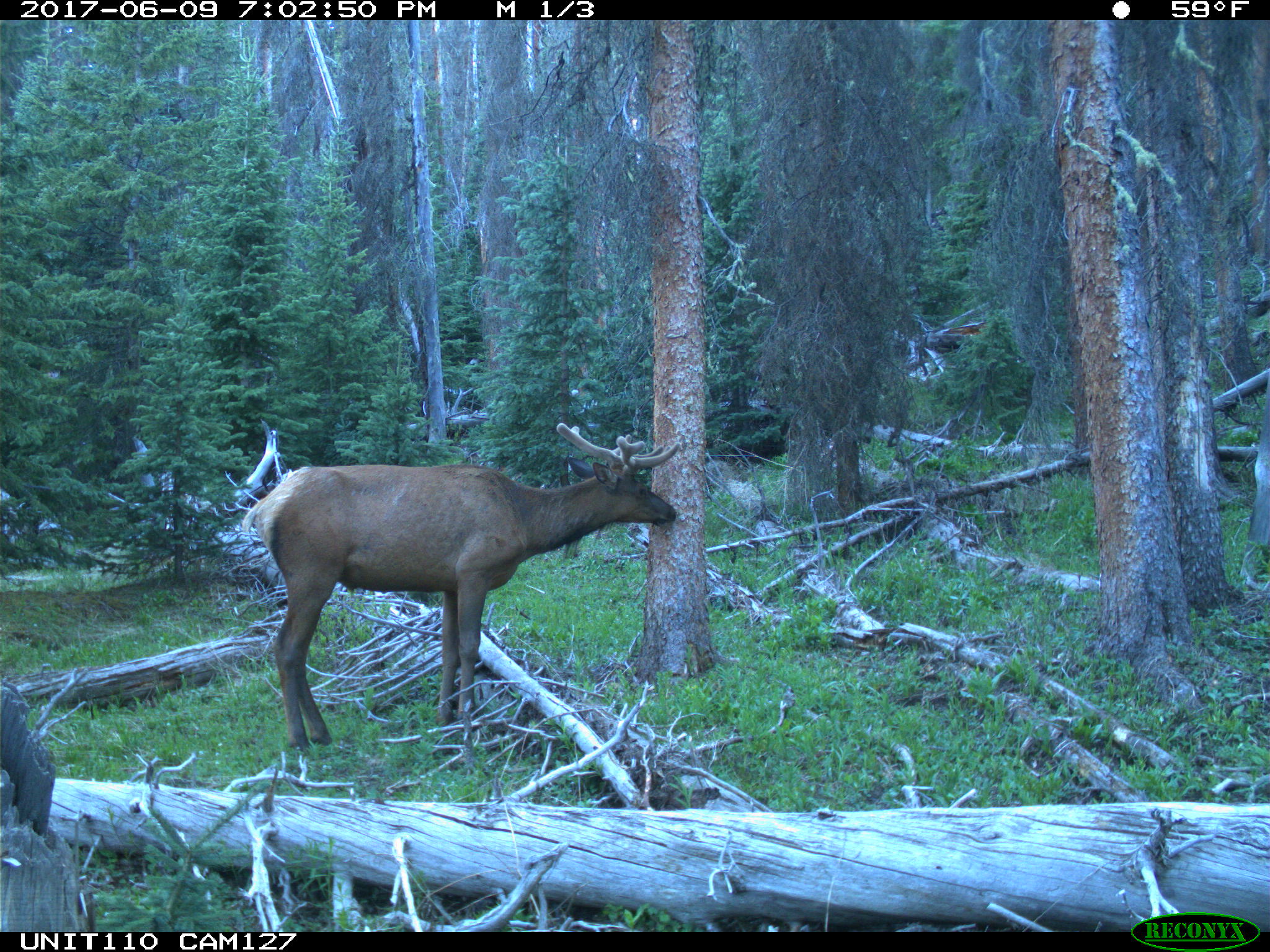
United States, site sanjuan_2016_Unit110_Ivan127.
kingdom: Animalia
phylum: Chordata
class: Mammalia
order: Artiodactyla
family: Cervidae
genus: Cervus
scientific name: Cervus elaphus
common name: red deer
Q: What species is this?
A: Cervus elaphus (red deer).